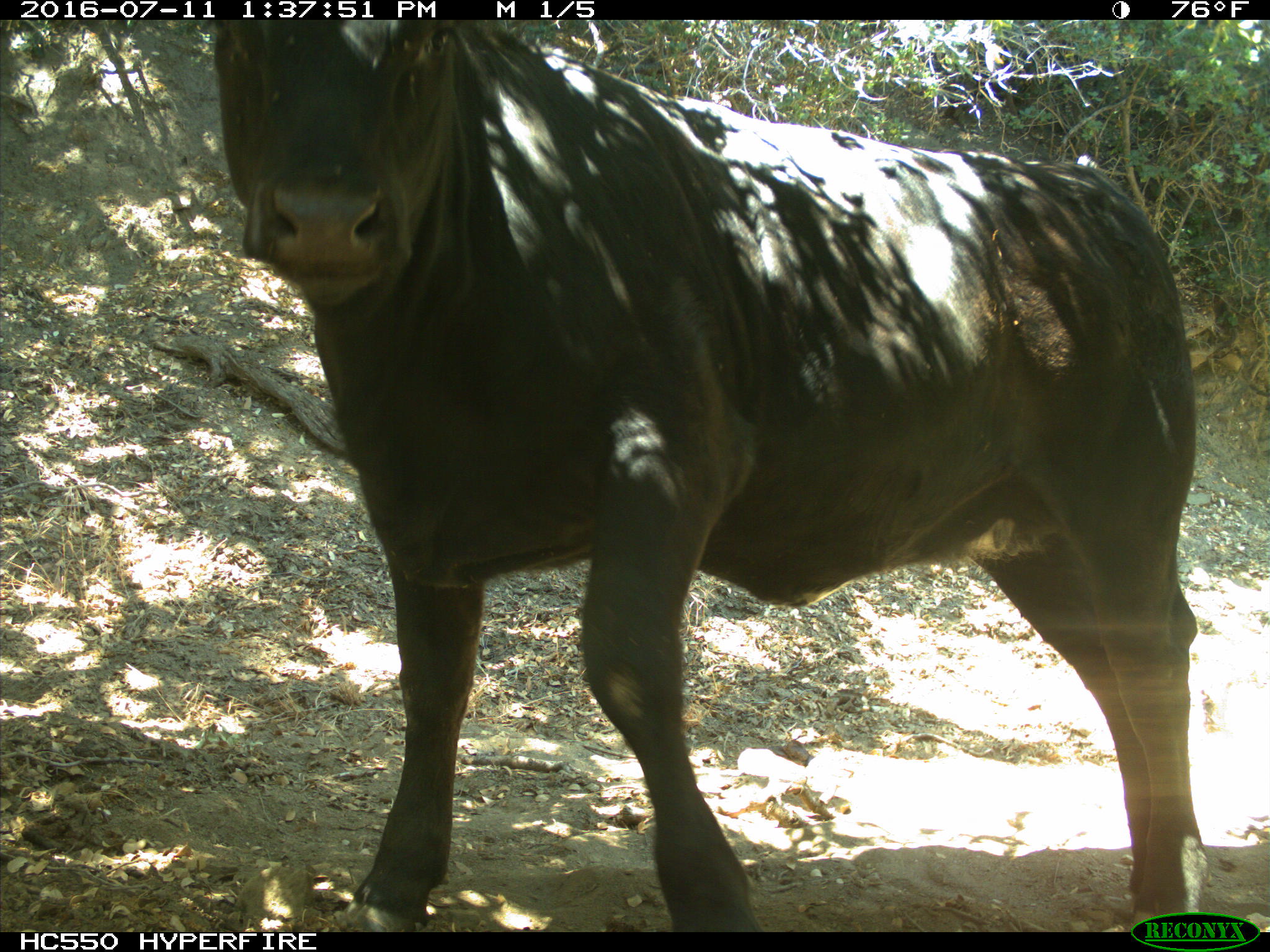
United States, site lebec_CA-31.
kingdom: Animalia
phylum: Chordata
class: Mammalia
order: Artiodactyla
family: Bovidae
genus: Bos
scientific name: Bos taurus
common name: domestic cow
Bos taurus (domestic cow).